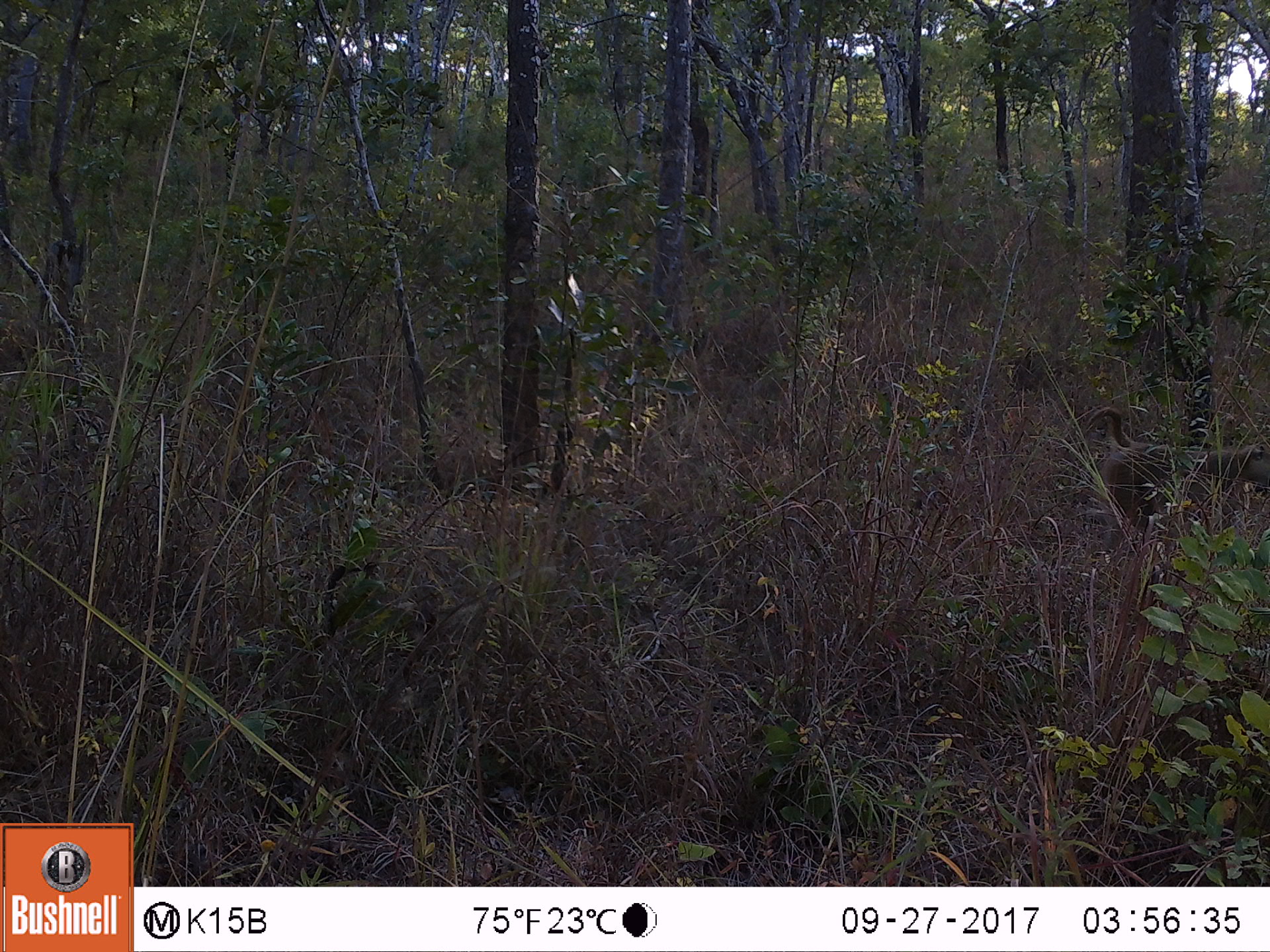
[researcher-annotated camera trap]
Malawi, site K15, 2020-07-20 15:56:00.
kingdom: Animalia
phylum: Chordata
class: Mammalia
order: Primates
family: Cercopithecidae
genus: Papio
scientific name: Papio cynocephalus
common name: yellow baboon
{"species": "yellow baboon (Papio cynocephalus)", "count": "1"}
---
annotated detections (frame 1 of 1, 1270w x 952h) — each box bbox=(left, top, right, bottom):
yellow baboon: bbox=(1084, 402, 1262, 553)